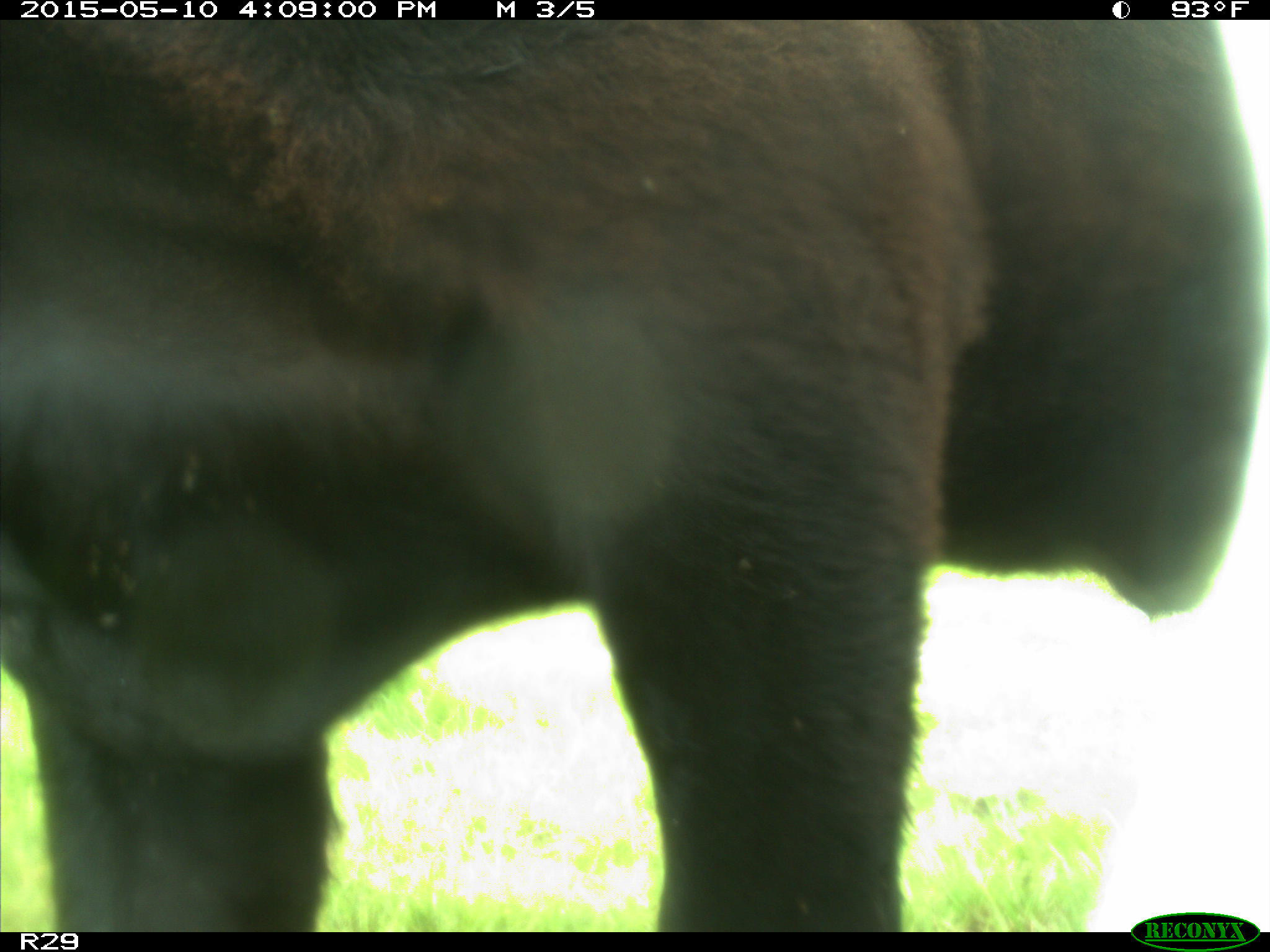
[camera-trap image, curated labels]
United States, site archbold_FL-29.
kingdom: Animalia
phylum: Chordata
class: Mammalia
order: Artiodactyla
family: Bovidae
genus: Bos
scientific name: Bos taurus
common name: domestic cow